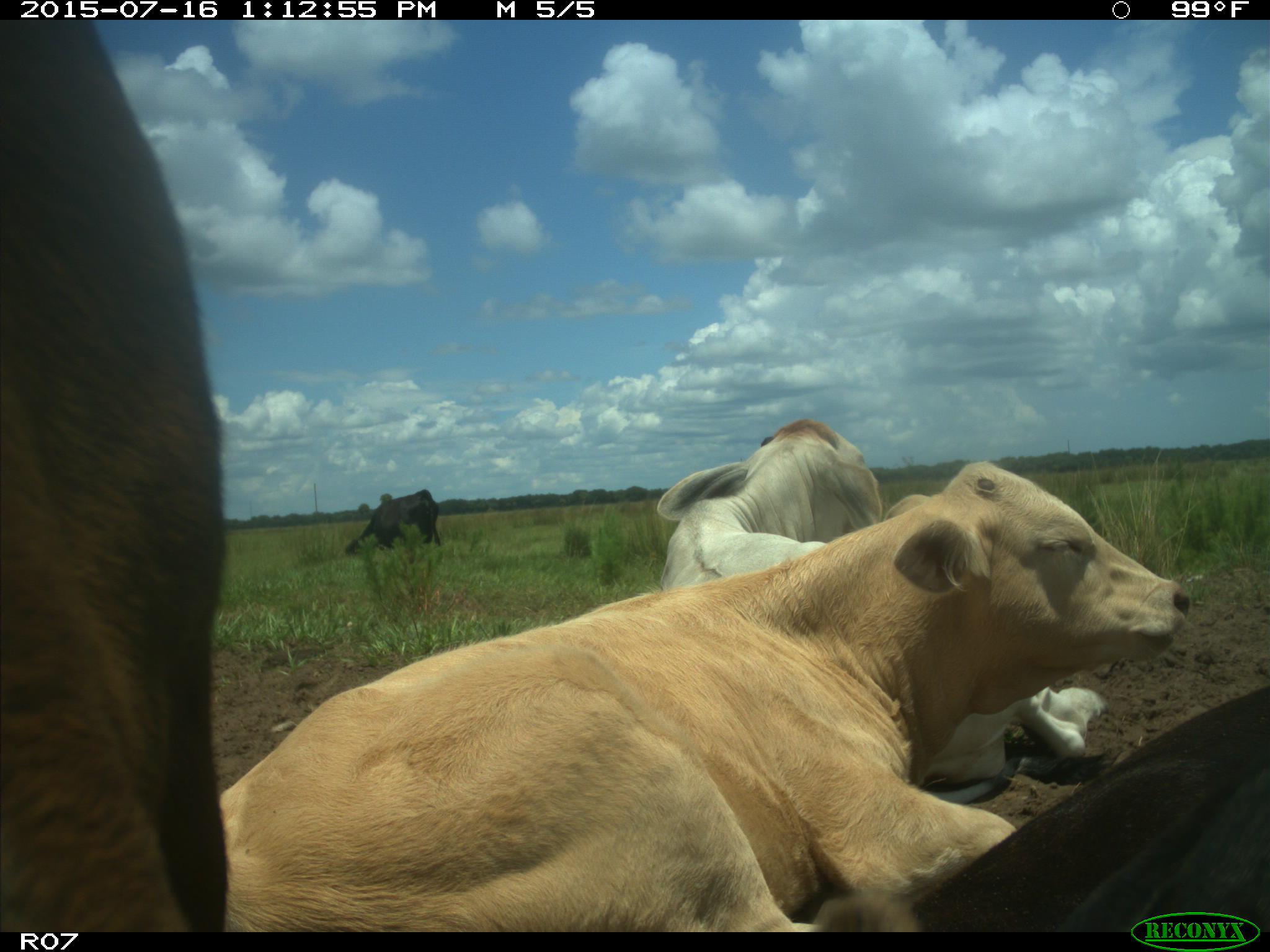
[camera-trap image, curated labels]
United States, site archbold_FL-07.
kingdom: Animalia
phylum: Chordata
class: Mammalia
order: Artiodactyla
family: Bovidae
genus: Bos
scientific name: Bos taurus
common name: domestic cow